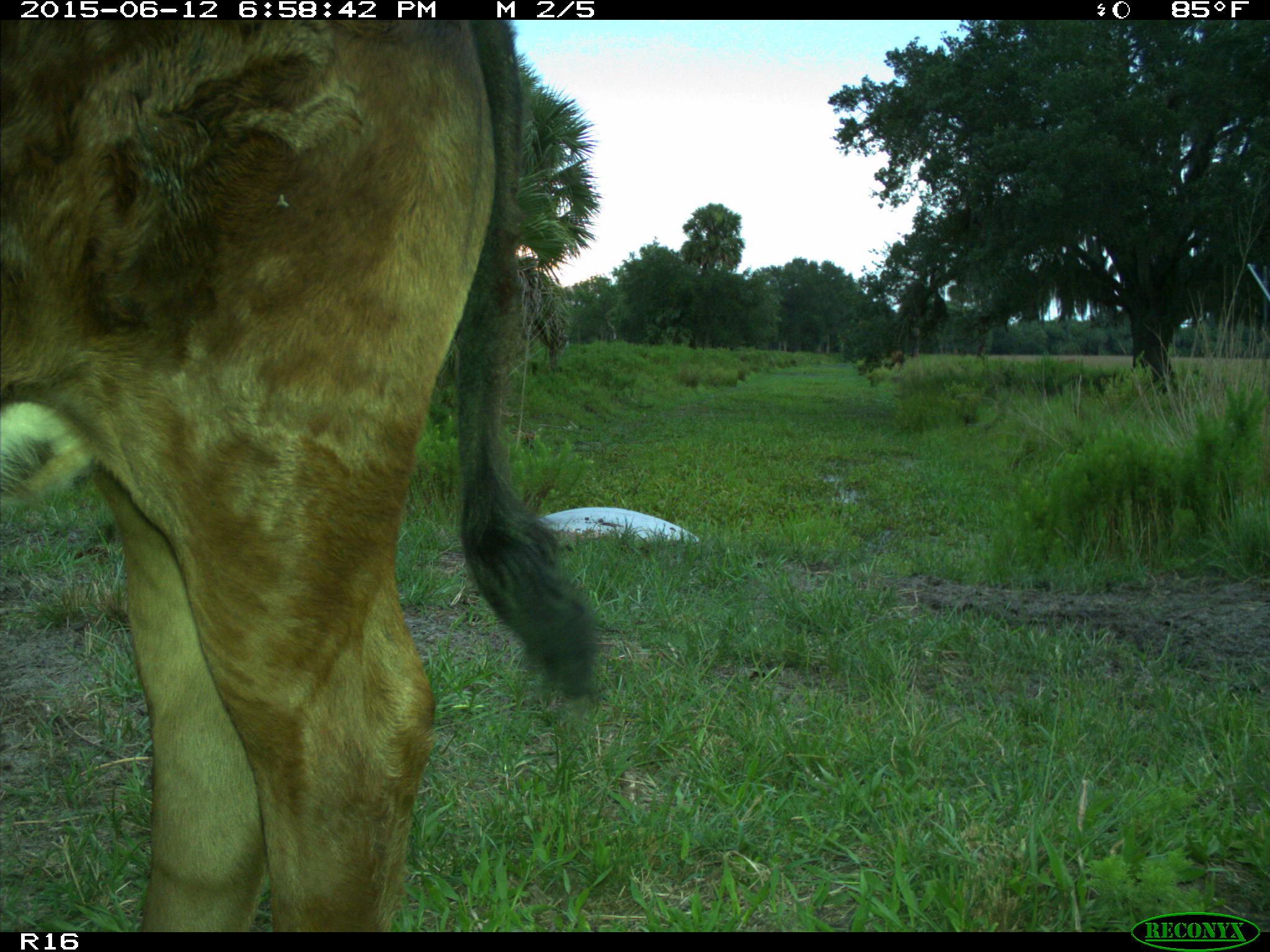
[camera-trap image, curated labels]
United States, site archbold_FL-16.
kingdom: Animalia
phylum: Chordata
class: Mammalia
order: Artiodactyla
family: Bovidae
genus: Bos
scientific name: Bos taurus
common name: domestic cow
Bos taurus (domestic cow).